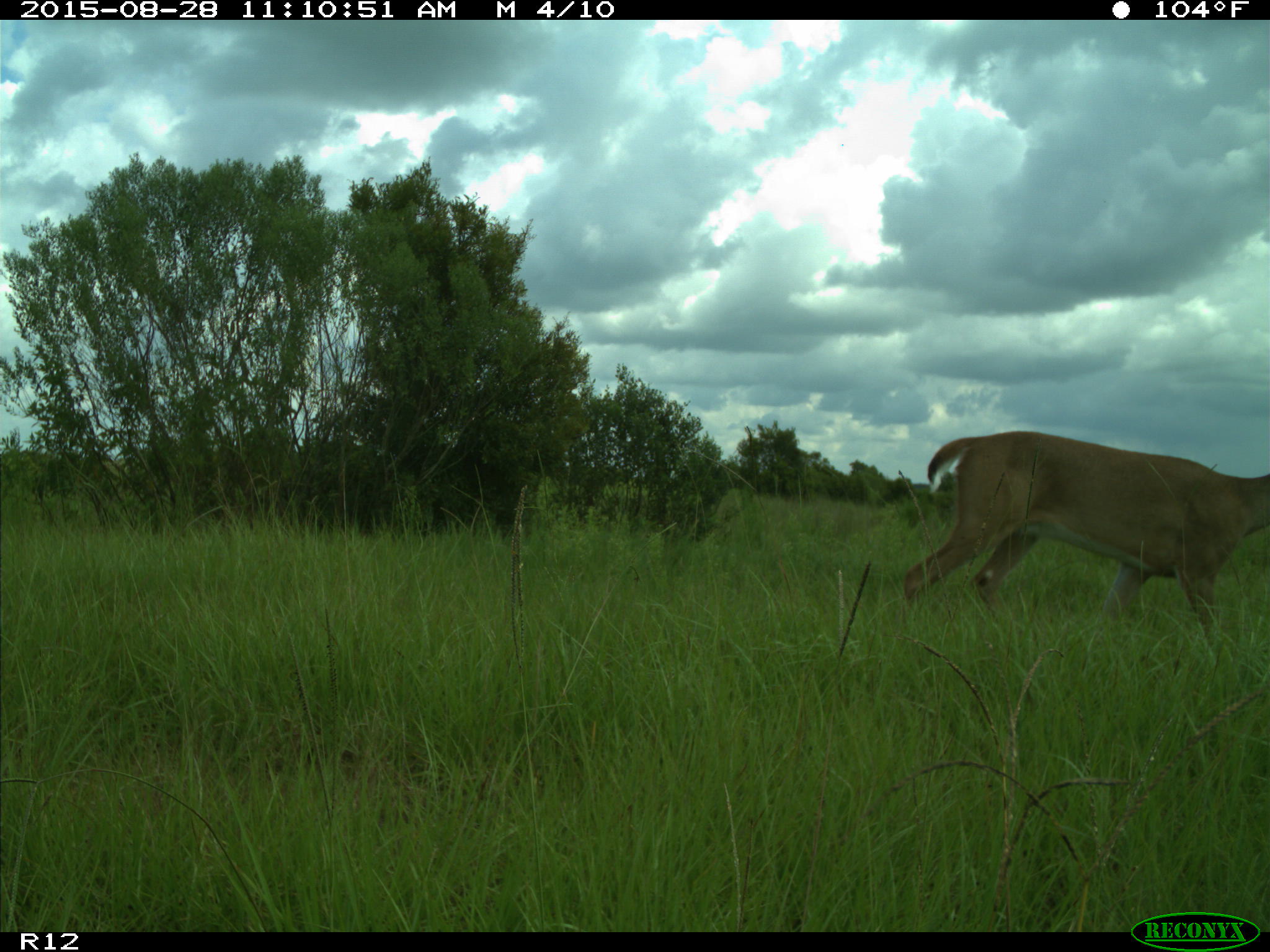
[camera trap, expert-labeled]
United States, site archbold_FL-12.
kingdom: Animalia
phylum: Chordata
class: Mammalia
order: Artiodactyla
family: Cervidae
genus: Odocoileus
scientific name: Odocoileus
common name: deer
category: unidentified deer